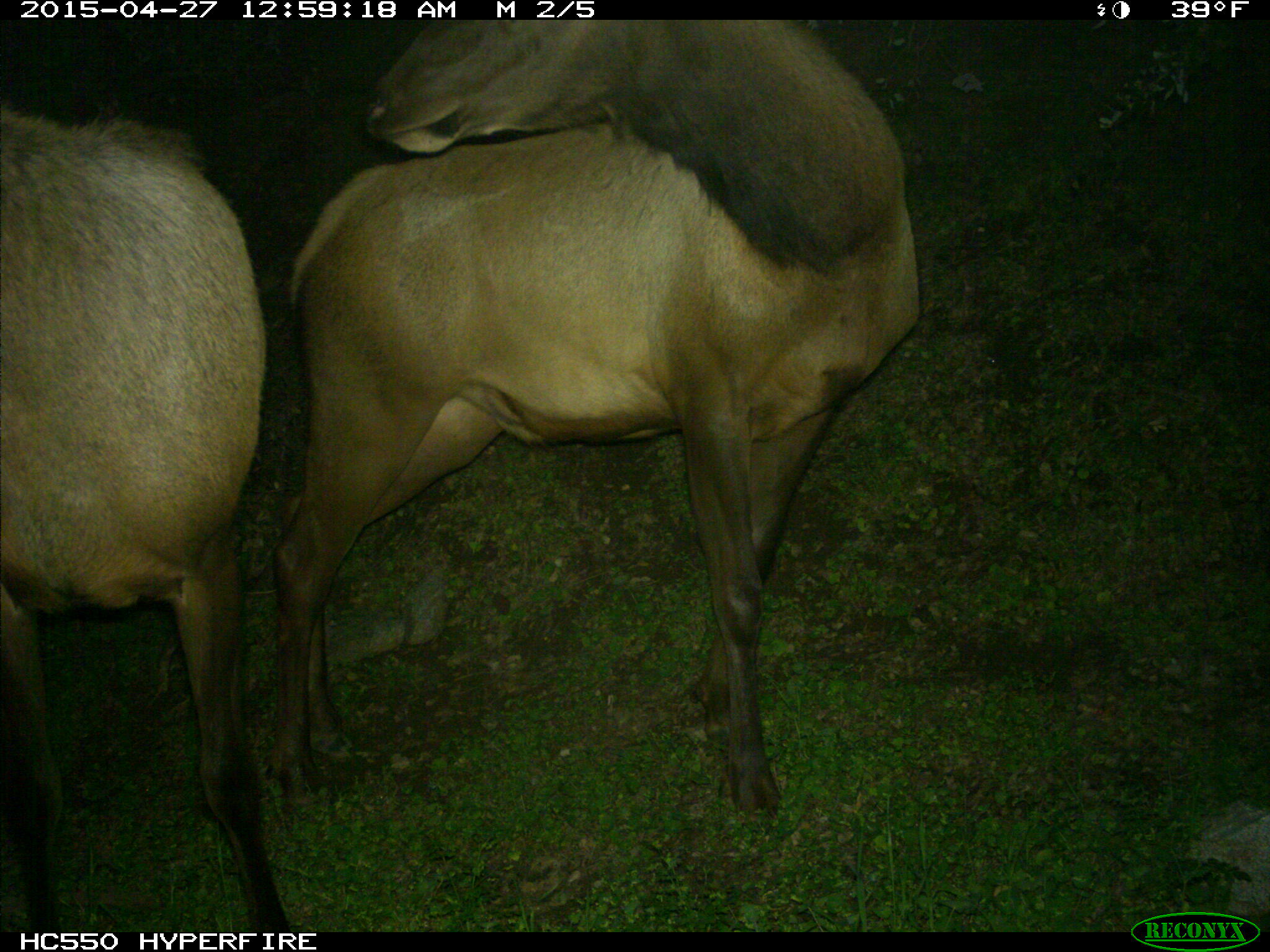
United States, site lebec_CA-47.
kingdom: Animalia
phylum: Chordata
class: Mammalia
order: Artiodactyla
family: Cervidae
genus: Cervus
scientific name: Cervus canadensis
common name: elk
Cervus canadensis (elk).